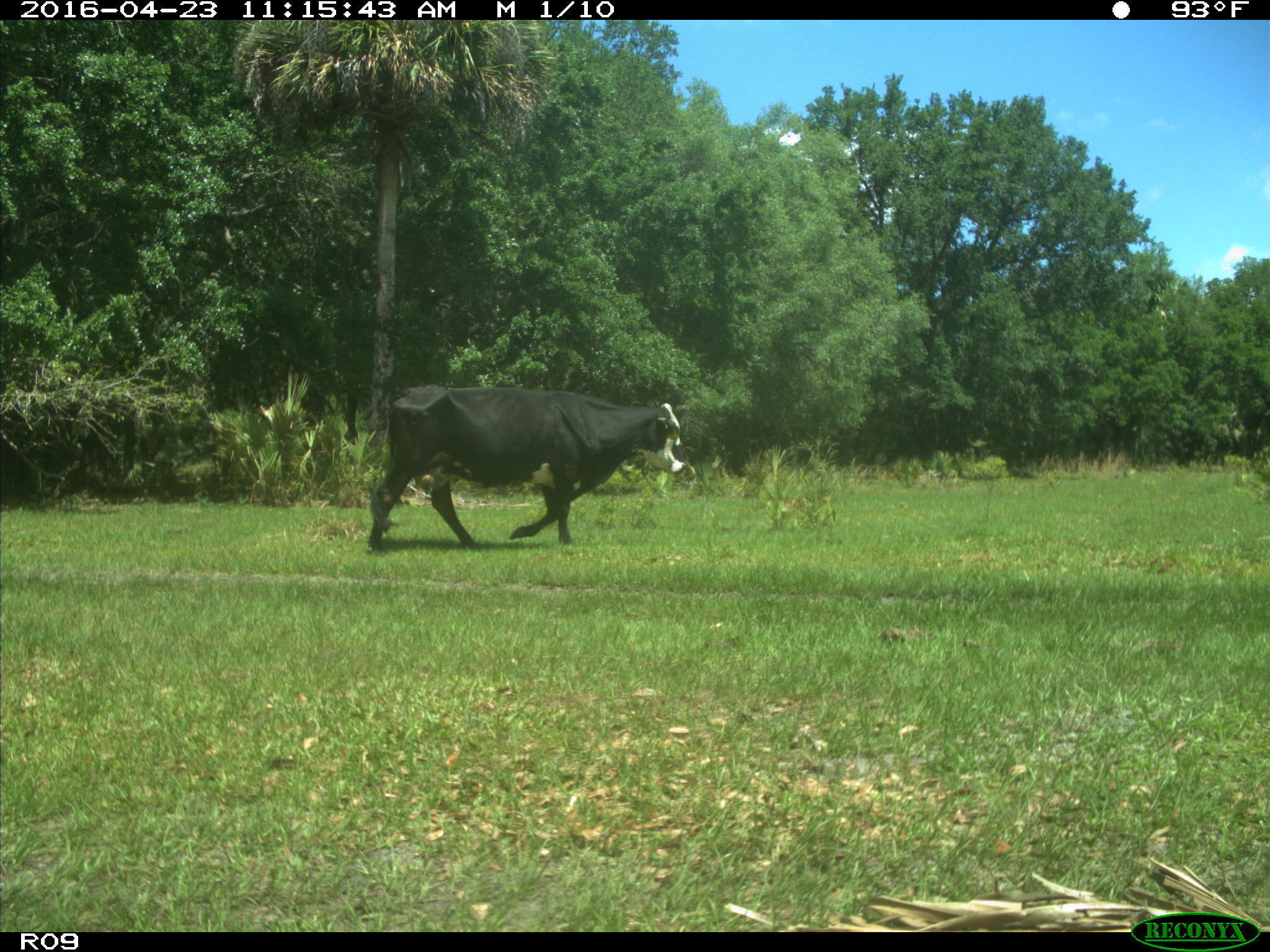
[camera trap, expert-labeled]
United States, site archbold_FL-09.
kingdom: Animalia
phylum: Chordata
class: Mammalia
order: Artiodactyla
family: Bovidae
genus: Bos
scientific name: Bos taurus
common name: domestic cow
Bos taurus (domestic cow).